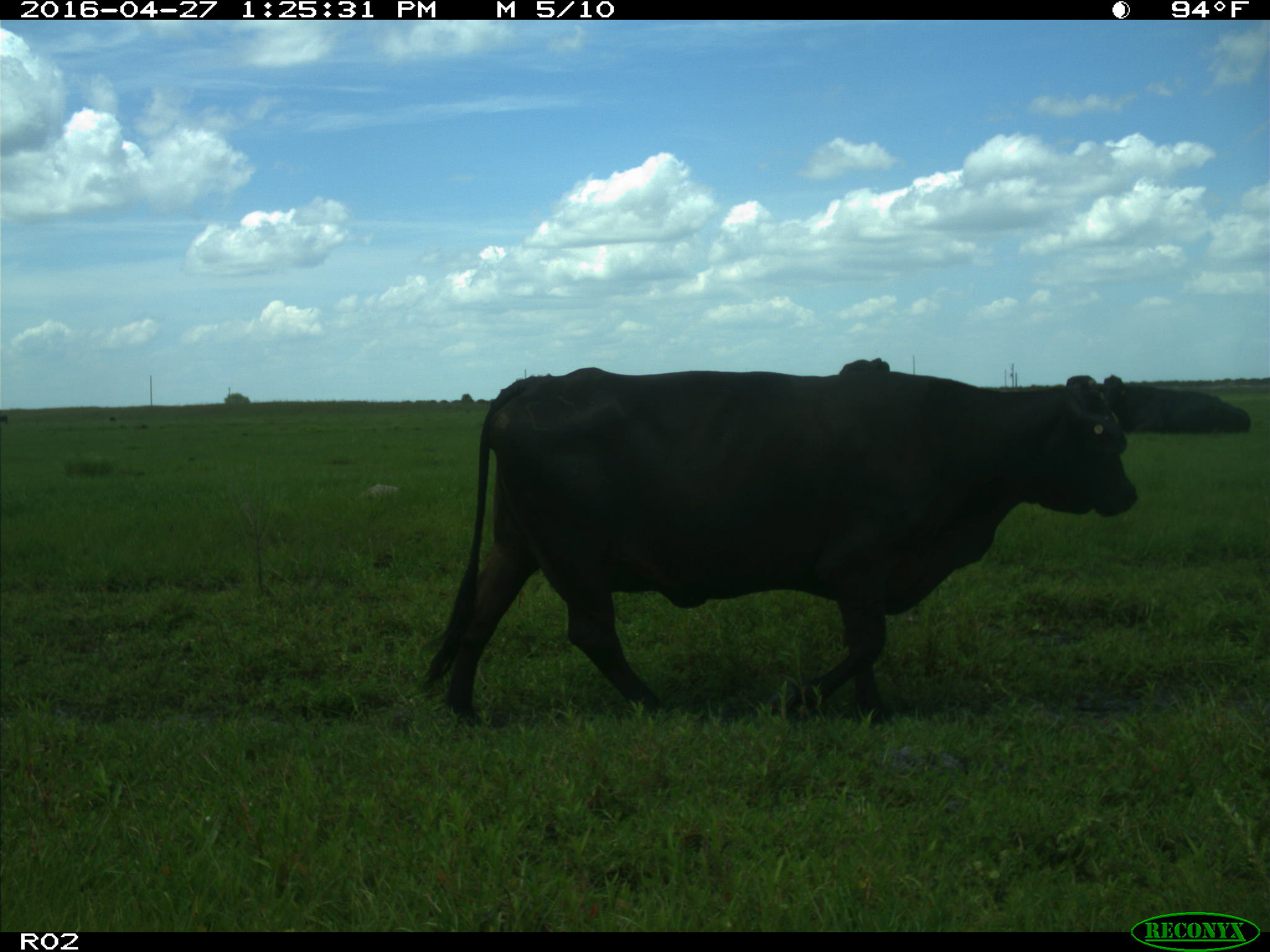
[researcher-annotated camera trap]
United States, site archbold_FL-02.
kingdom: Animalia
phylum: Chordata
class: Mammalia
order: Artiodactyla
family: Bovidae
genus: Bos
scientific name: Bos taurus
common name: domestic cow